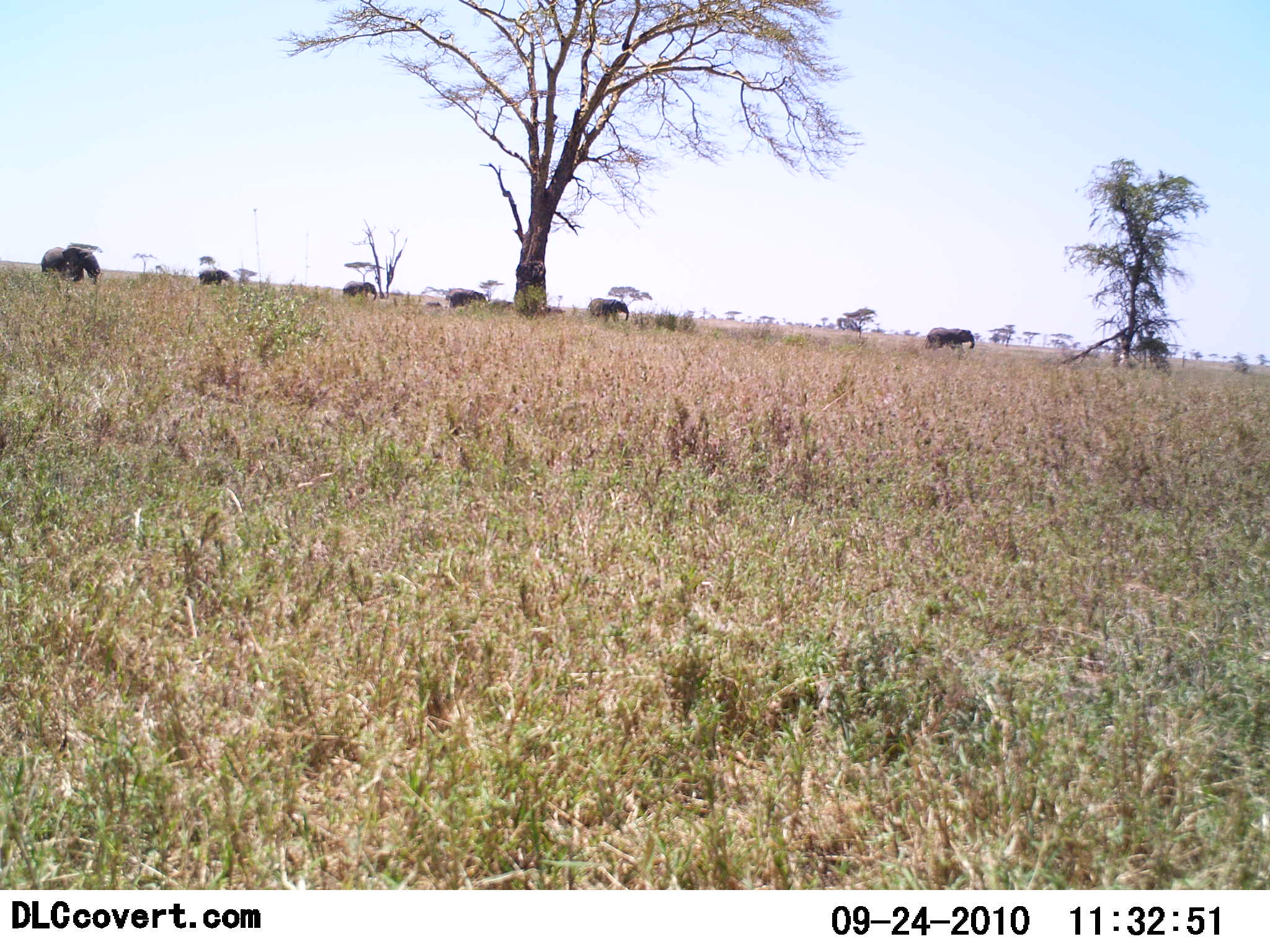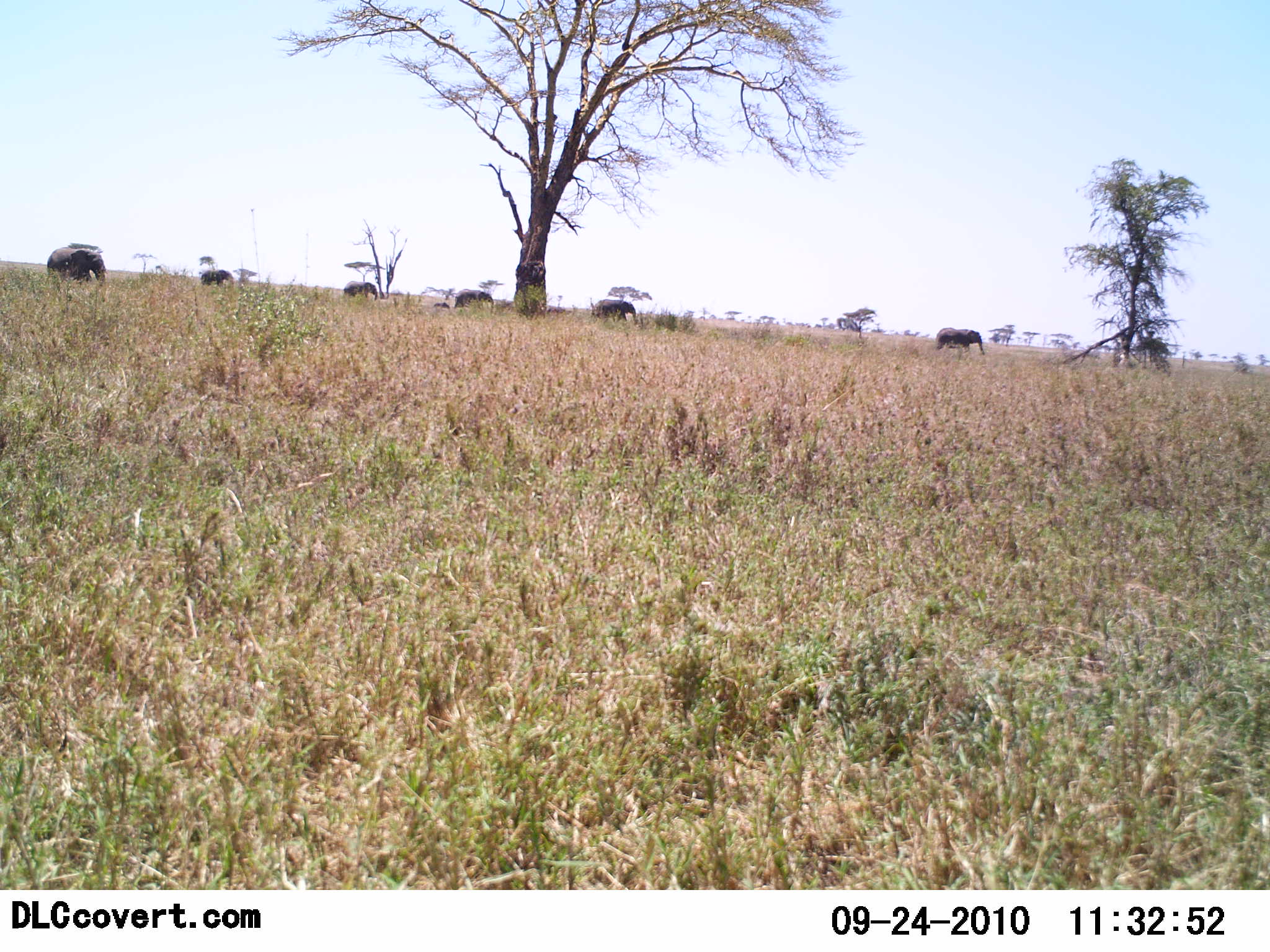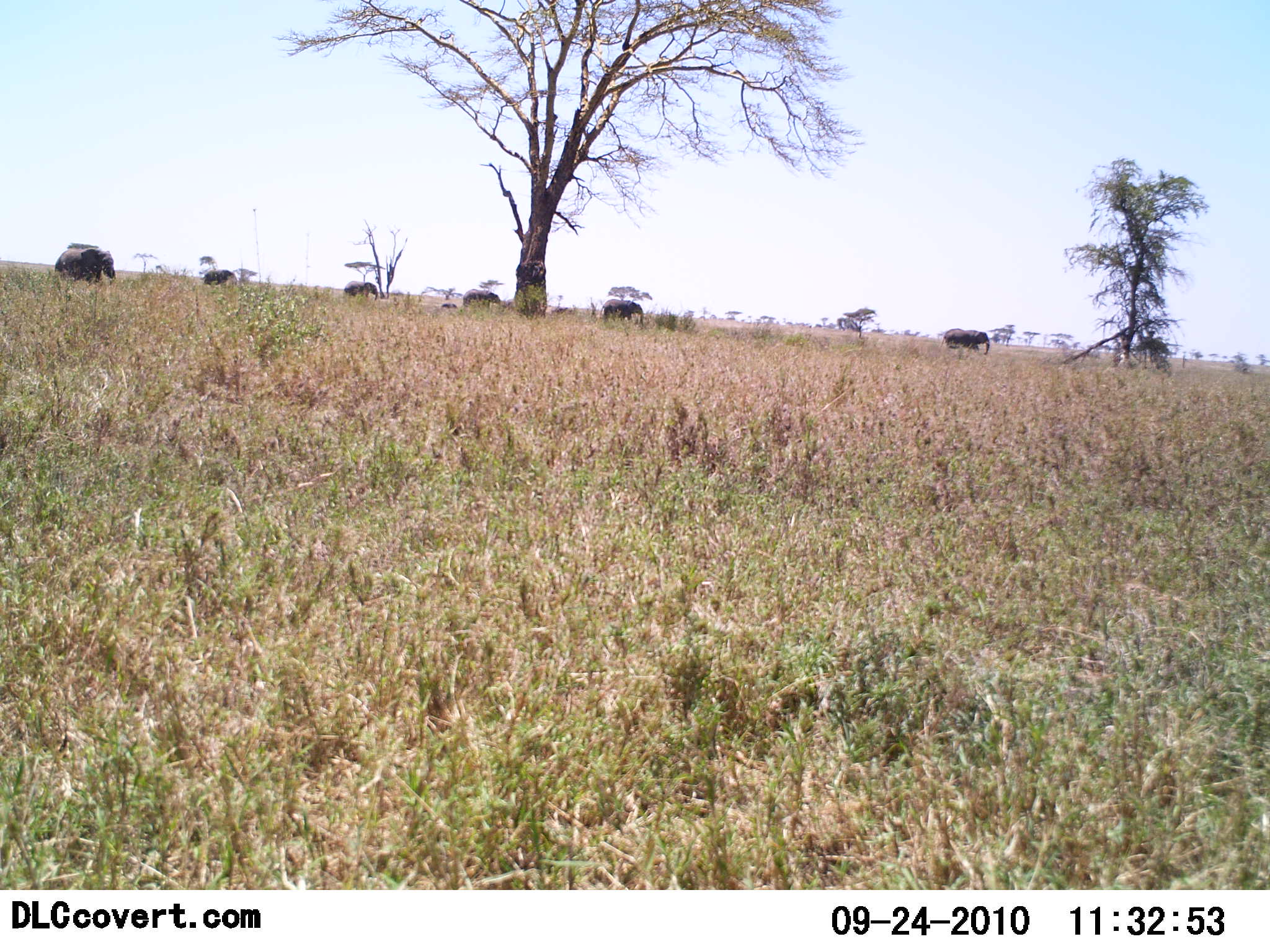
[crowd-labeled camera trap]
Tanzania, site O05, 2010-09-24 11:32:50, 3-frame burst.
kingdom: Animalia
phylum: Chordata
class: Mammalia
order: Proboscidea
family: Elephantidae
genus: Loxodonta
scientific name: Loxodonta africana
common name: african bush elephant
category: elephant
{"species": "elephant (african bush elephant) (Loxodonta africana)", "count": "7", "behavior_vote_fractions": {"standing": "7%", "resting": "0%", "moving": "100%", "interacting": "0%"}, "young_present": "71%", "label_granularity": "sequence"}